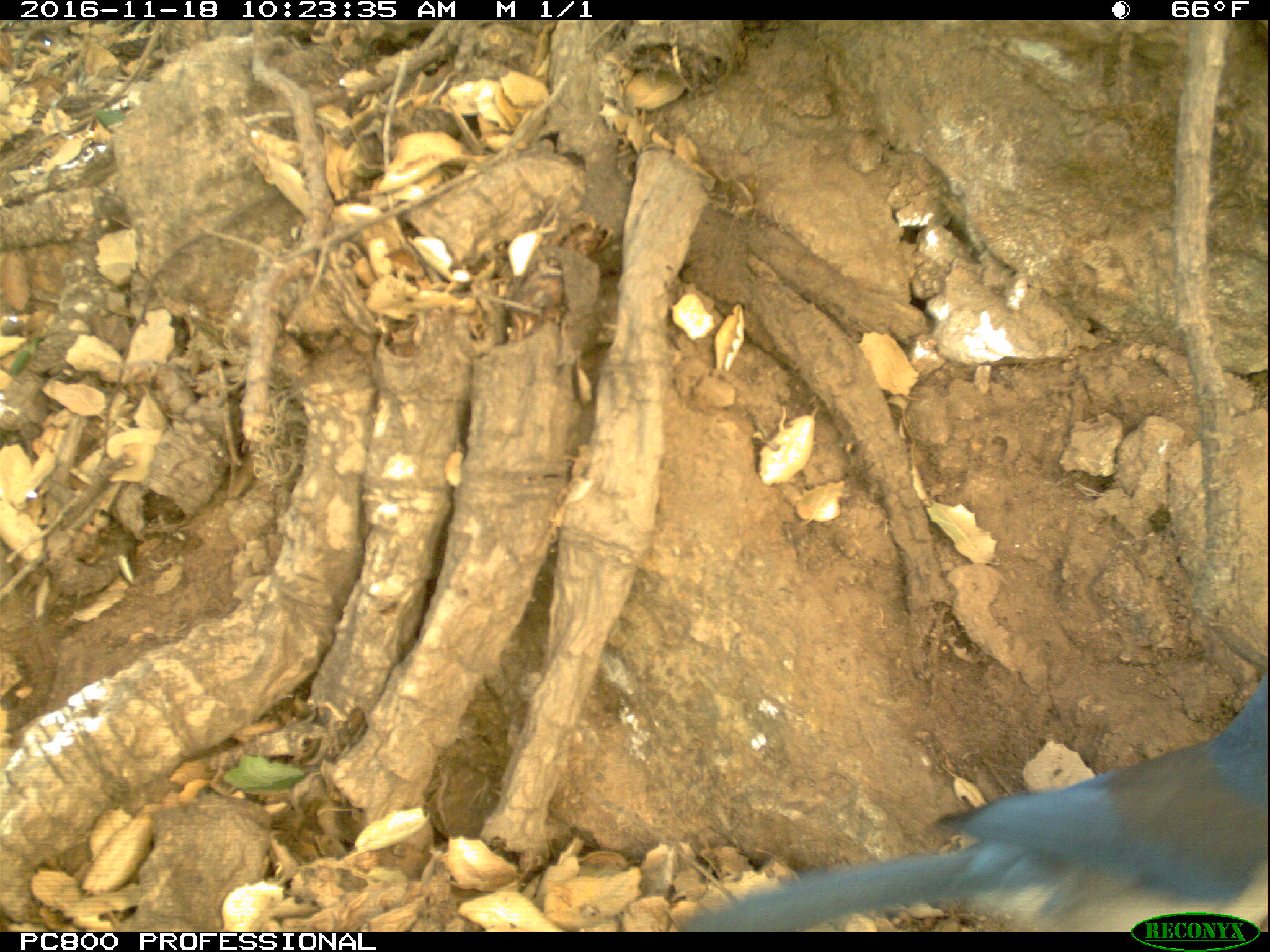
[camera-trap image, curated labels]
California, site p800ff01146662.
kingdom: Animalia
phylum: Chordata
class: Aves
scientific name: Aves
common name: bird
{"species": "bird (Aves)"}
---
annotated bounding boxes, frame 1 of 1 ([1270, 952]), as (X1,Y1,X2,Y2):
bird: (675,670,1269,929)